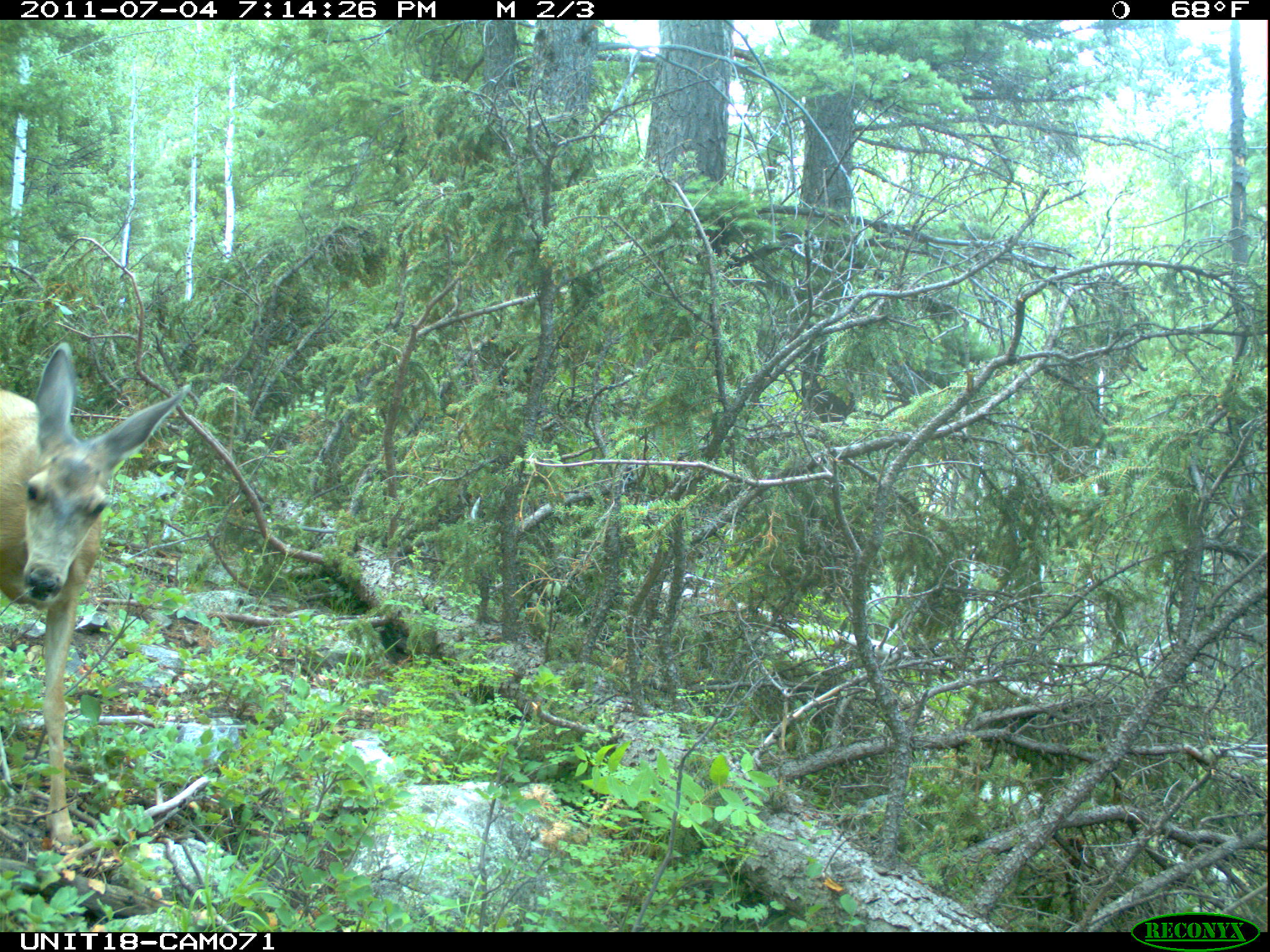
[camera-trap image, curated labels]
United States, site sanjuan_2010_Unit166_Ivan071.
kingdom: Animalia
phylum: Chordata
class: Mammalia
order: Artiodactyla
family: Cervidae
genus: Odocoileus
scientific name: Odocoileus hemionus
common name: mule deer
Odocoileus hemionus (mule deer).